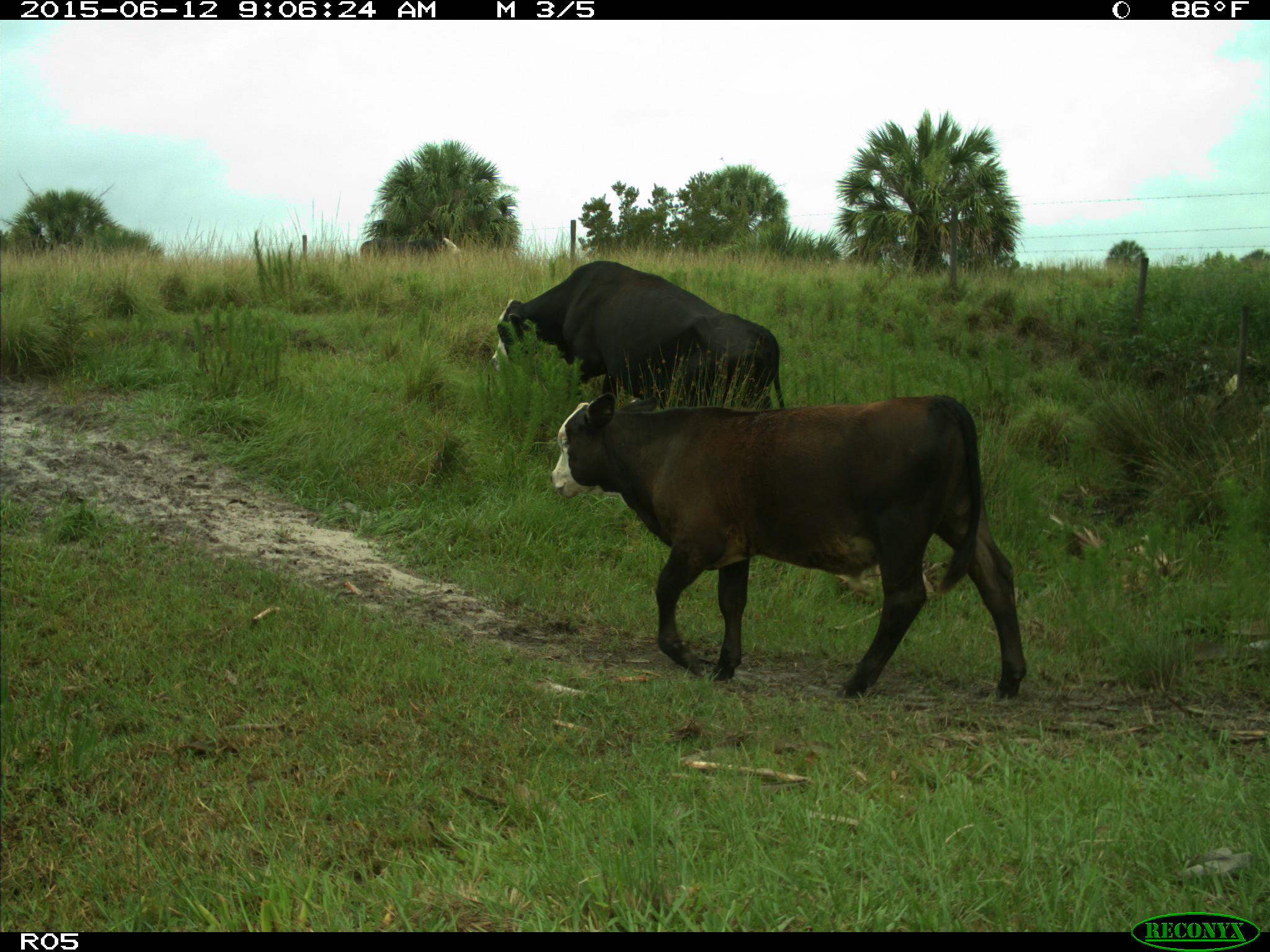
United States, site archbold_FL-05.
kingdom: Animalia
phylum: Chordata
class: Mammalia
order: Artiodactyla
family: Bovidae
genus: Bos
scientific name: Bos taurus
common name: domestic cow